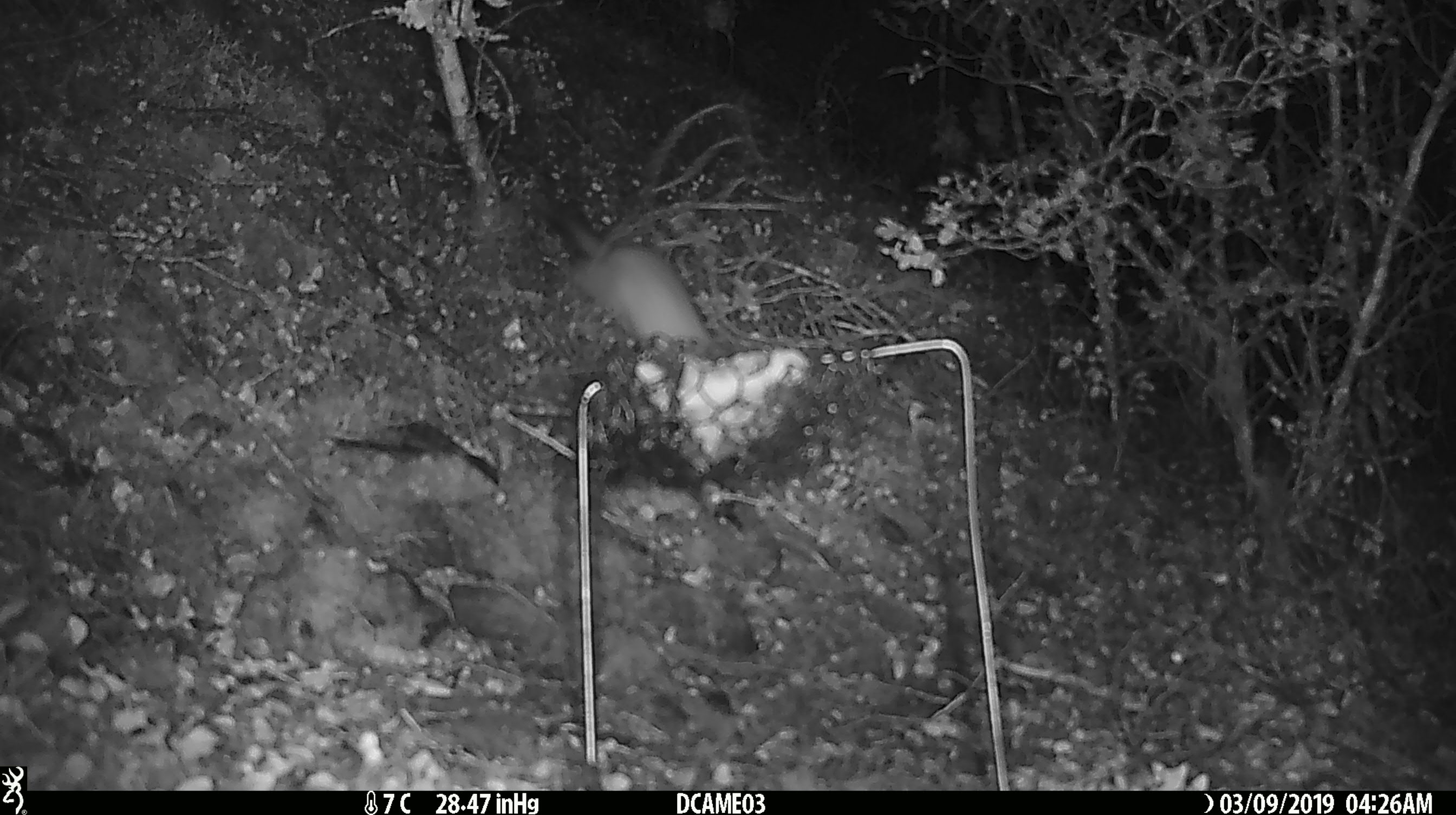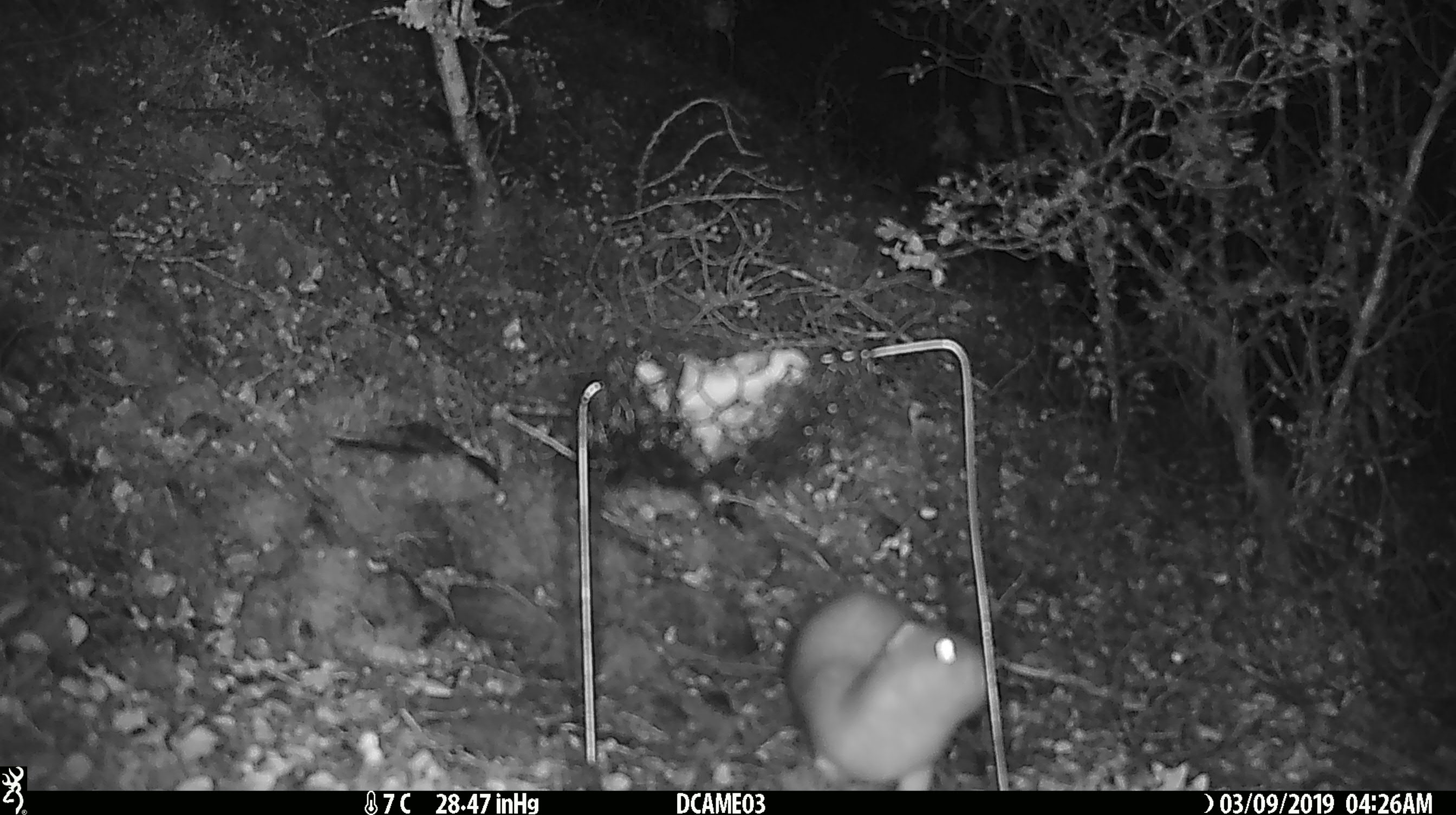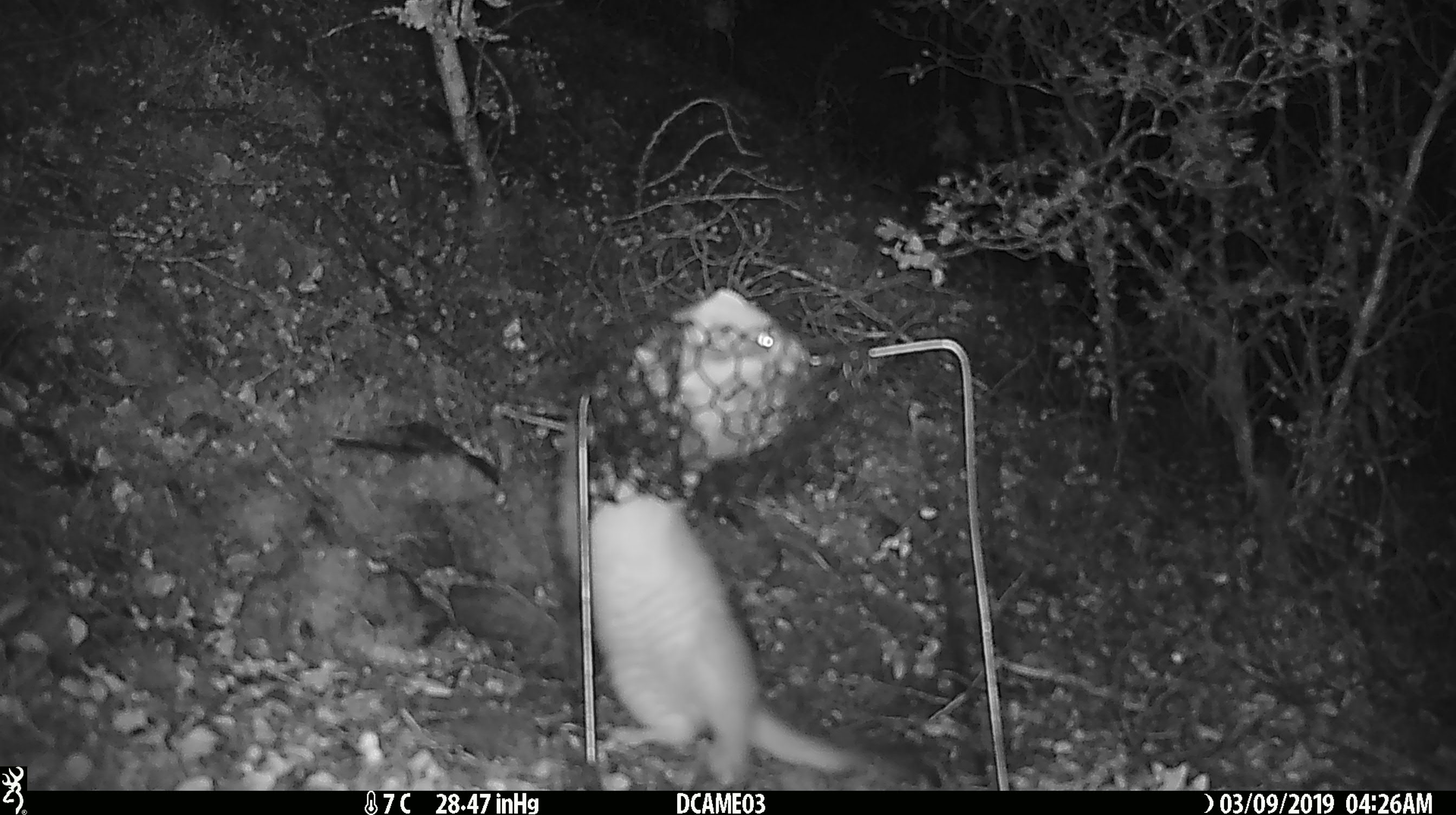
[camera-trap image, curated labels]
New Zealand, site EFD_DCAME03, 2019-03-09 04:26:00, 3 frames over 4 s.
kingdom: Animalia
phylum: Chordata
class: Mammalia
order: Carnivora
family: Mustelidae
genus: Mustela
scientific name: Mustela erminea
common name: stoat